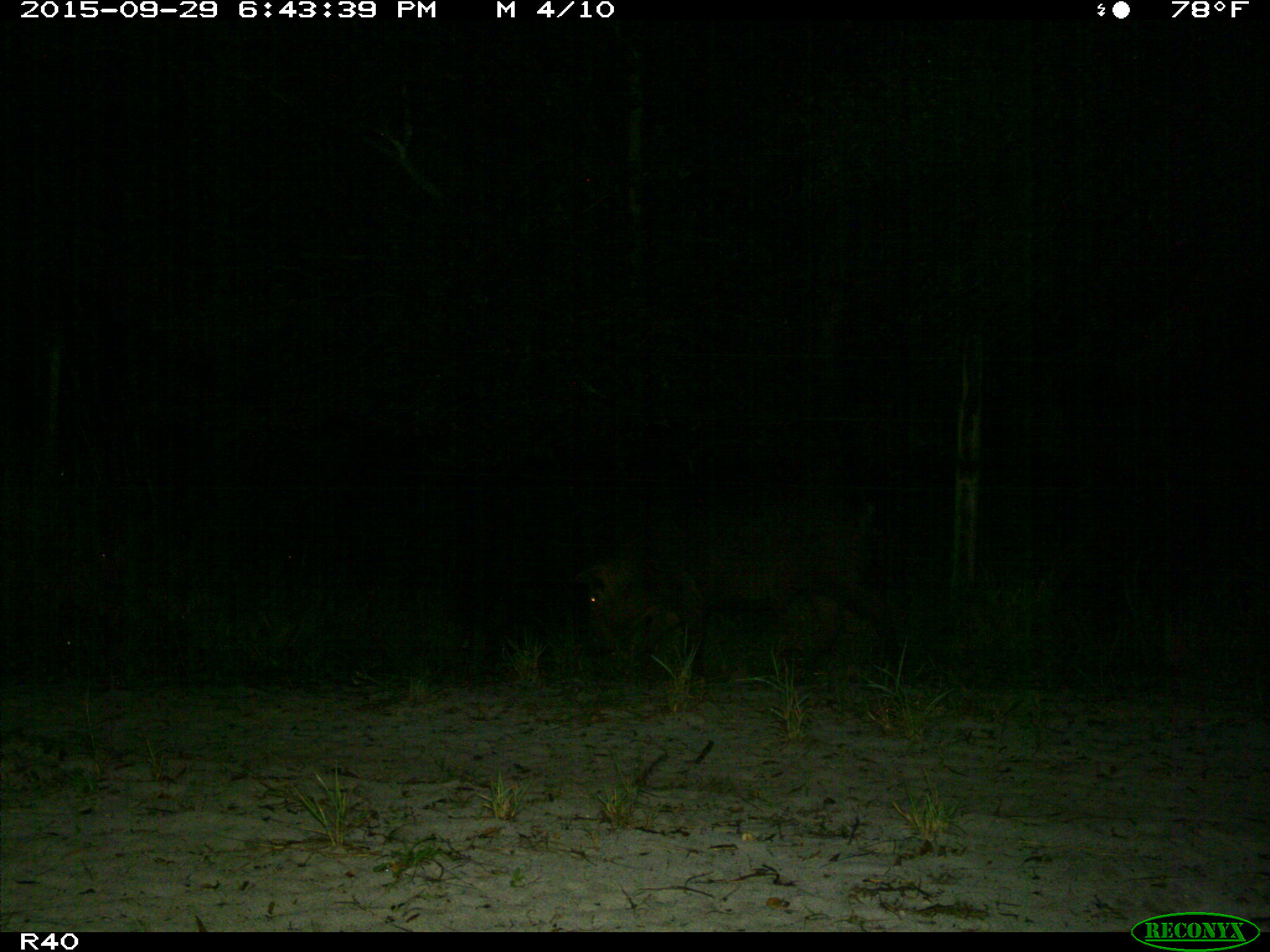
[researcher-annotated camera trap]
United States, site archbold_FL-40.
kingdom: Animalia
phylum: Chordata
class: Mammalia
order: Artiodactyla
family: Suidae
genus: Sus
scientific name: Sus scrofa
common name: wild boar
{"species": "Sus scrofa (wild boar)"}